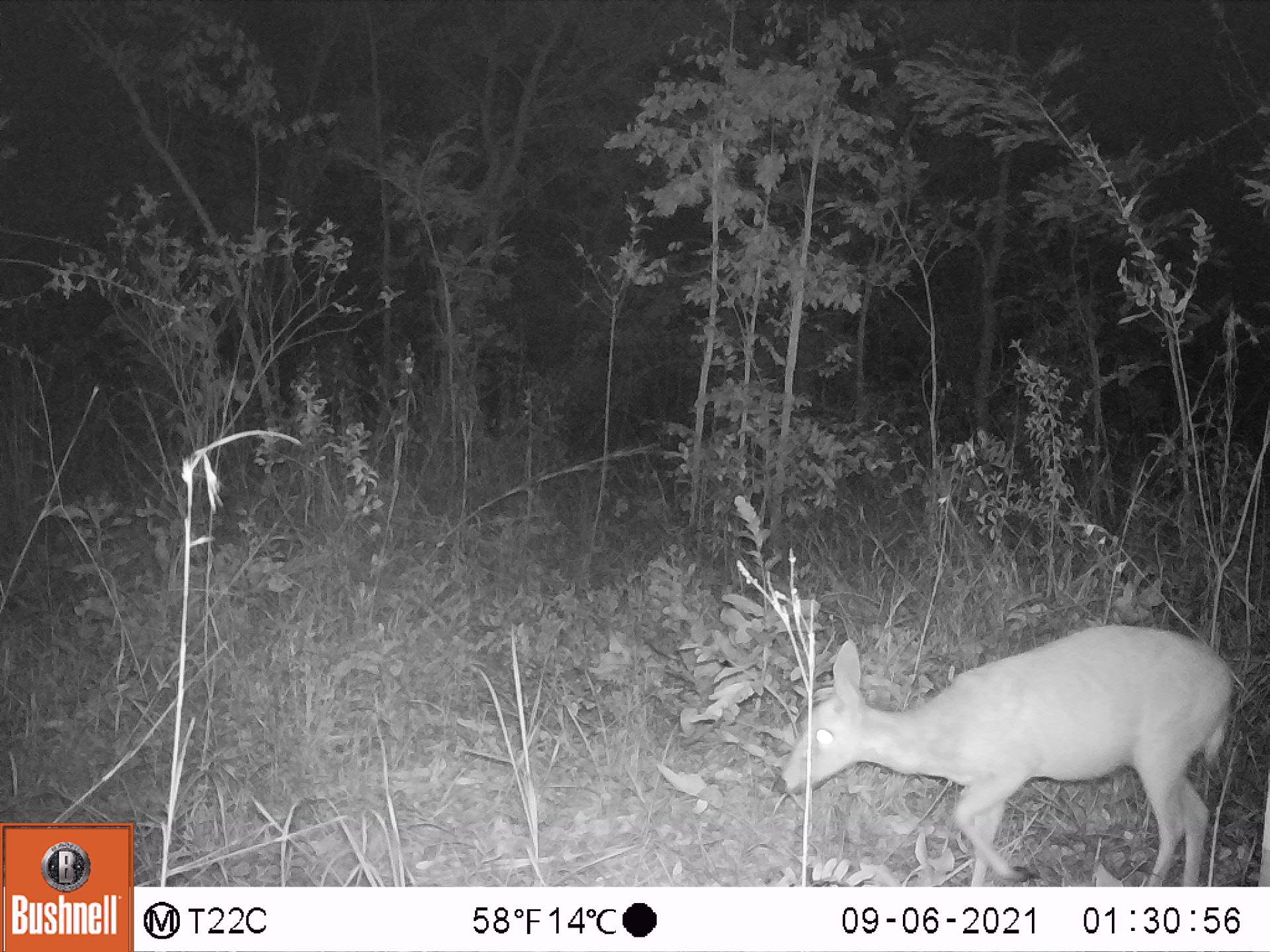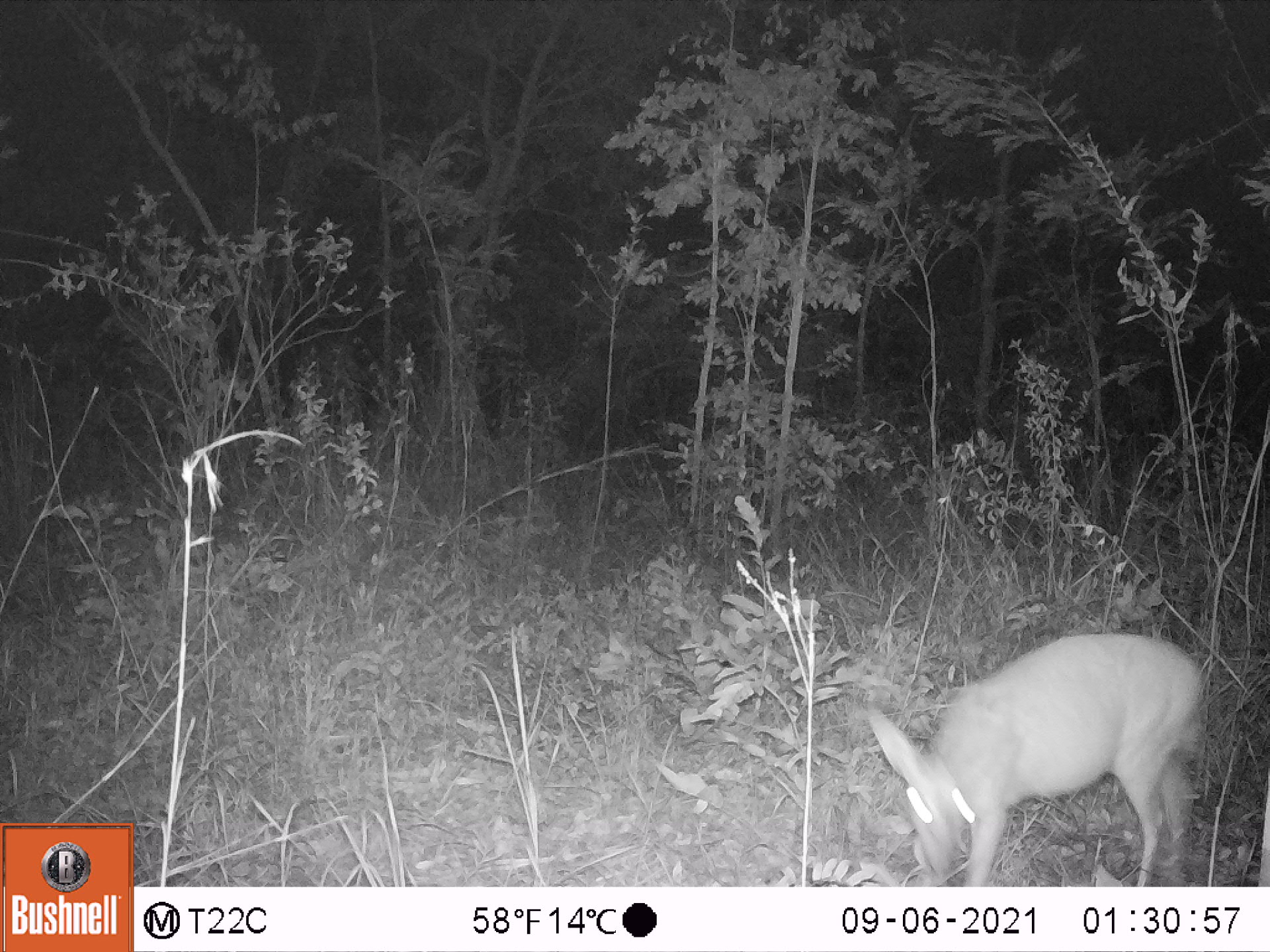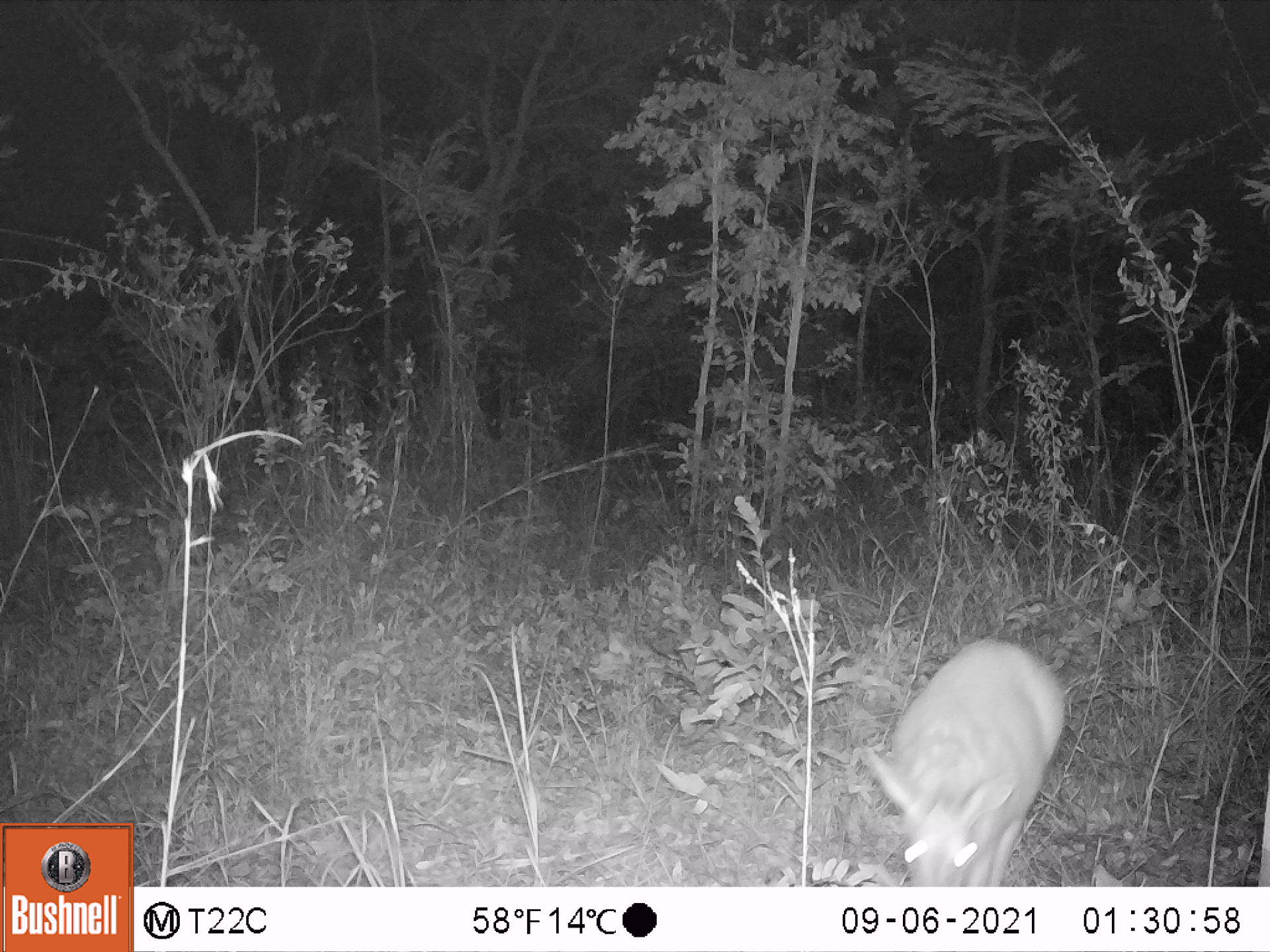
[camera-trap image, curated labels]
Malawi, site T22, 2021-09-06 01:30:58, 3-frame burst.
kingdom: Animalia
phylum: Chordata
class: Mammalia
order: Artiodactyla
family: Bovidae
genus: Sylvicapra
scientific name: Sylvicapra grimmia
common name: common duiker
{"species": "common duiker (Sylvicapra grimmia)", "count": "1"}